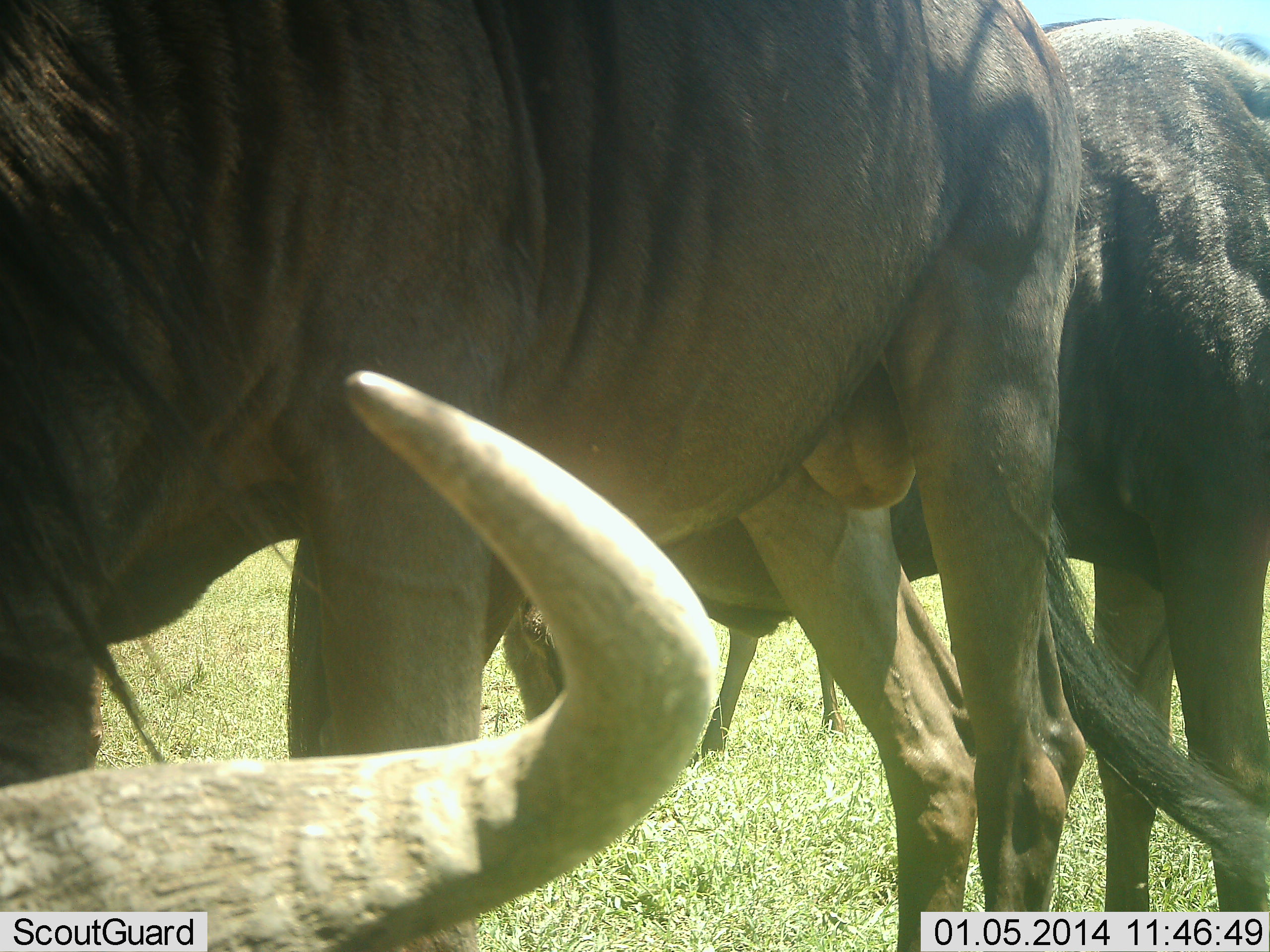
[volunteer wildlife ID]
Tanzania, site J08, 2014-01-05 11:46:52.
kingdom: Animalia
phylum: Chordata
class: Mammalia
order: Artiodactyla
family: Bovidae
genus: Connochaetes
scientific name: Connochaetes taurinus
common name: blue wildebeest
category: wildebeest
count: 3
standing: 90%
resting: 40%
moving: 0%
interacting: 0%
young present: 0%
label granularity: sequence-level